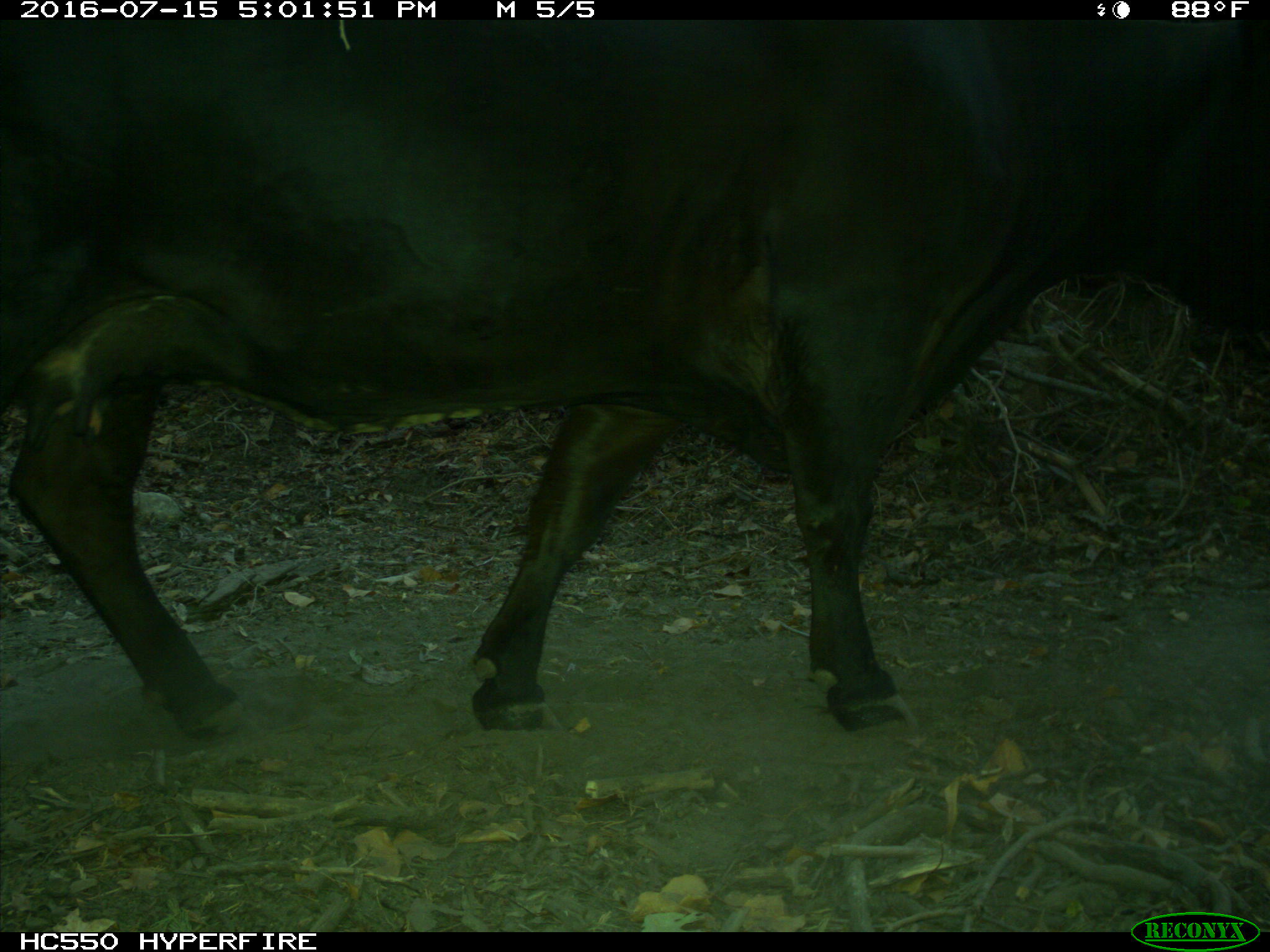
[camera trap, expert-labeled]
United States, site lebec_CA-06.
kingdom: Animalia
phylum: Chordata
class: Mammalia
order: Artiodactyla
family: Bovidae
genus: Bos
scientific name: Bos taurus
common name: domestic cow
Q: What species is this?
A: Bos taurus (domestic cow).